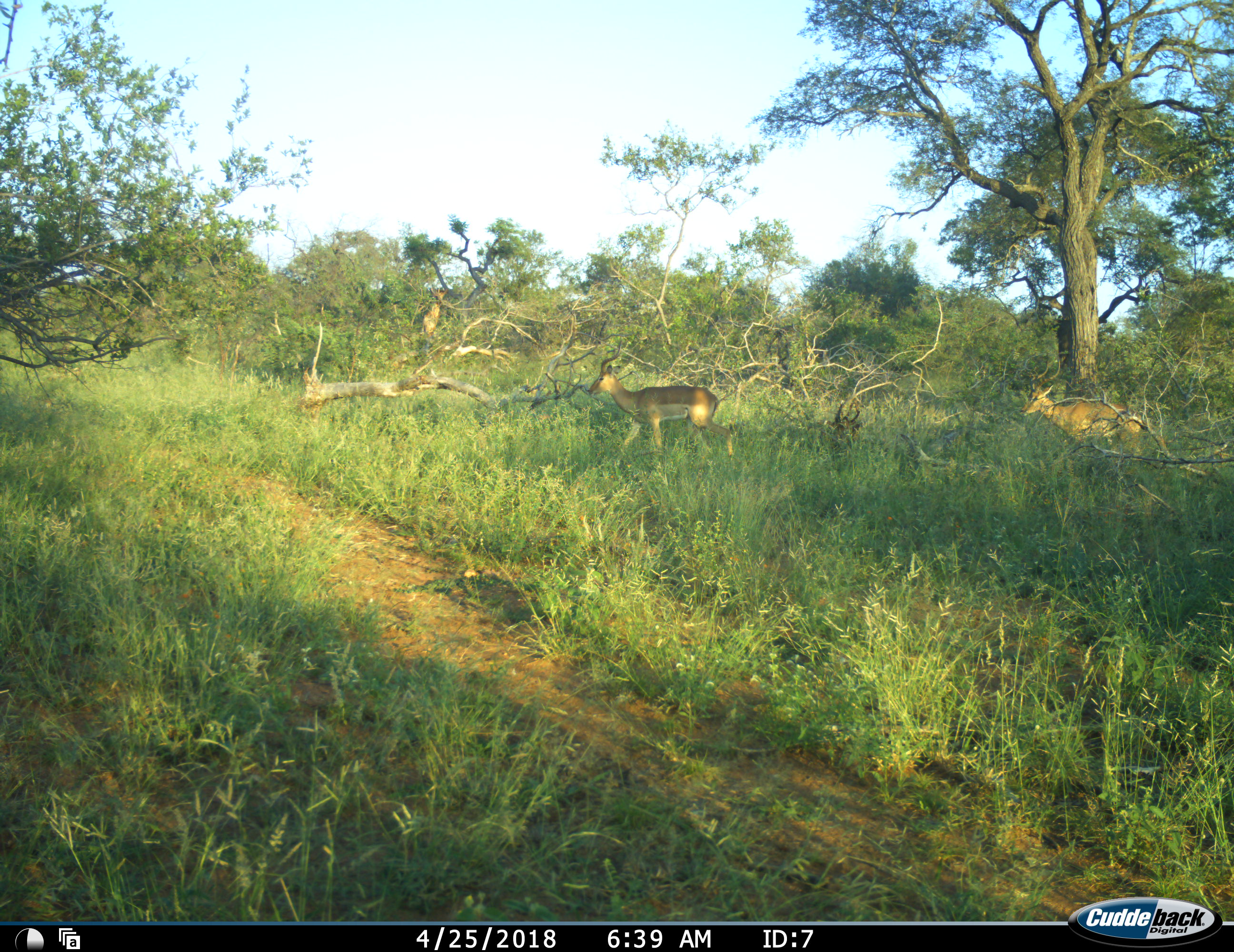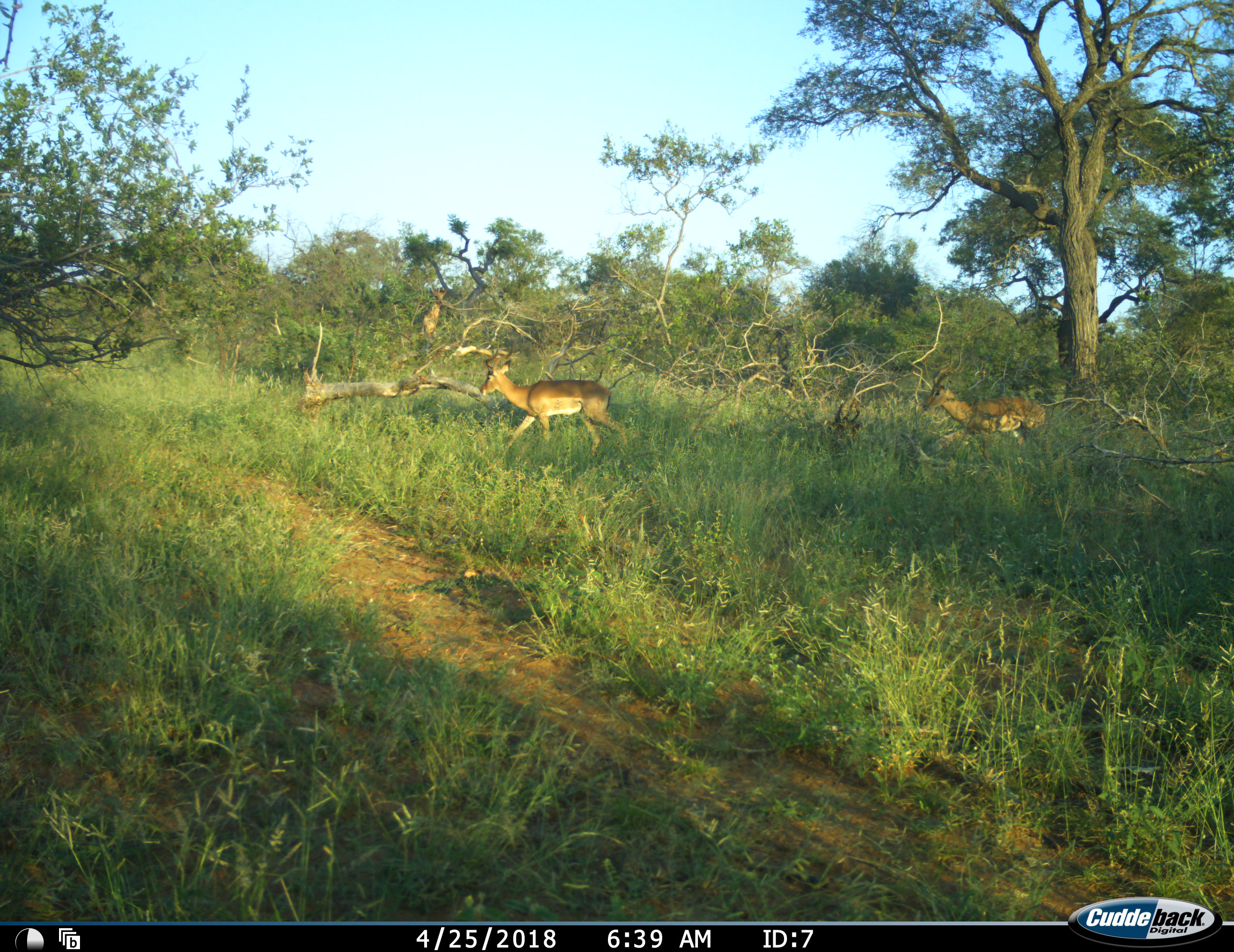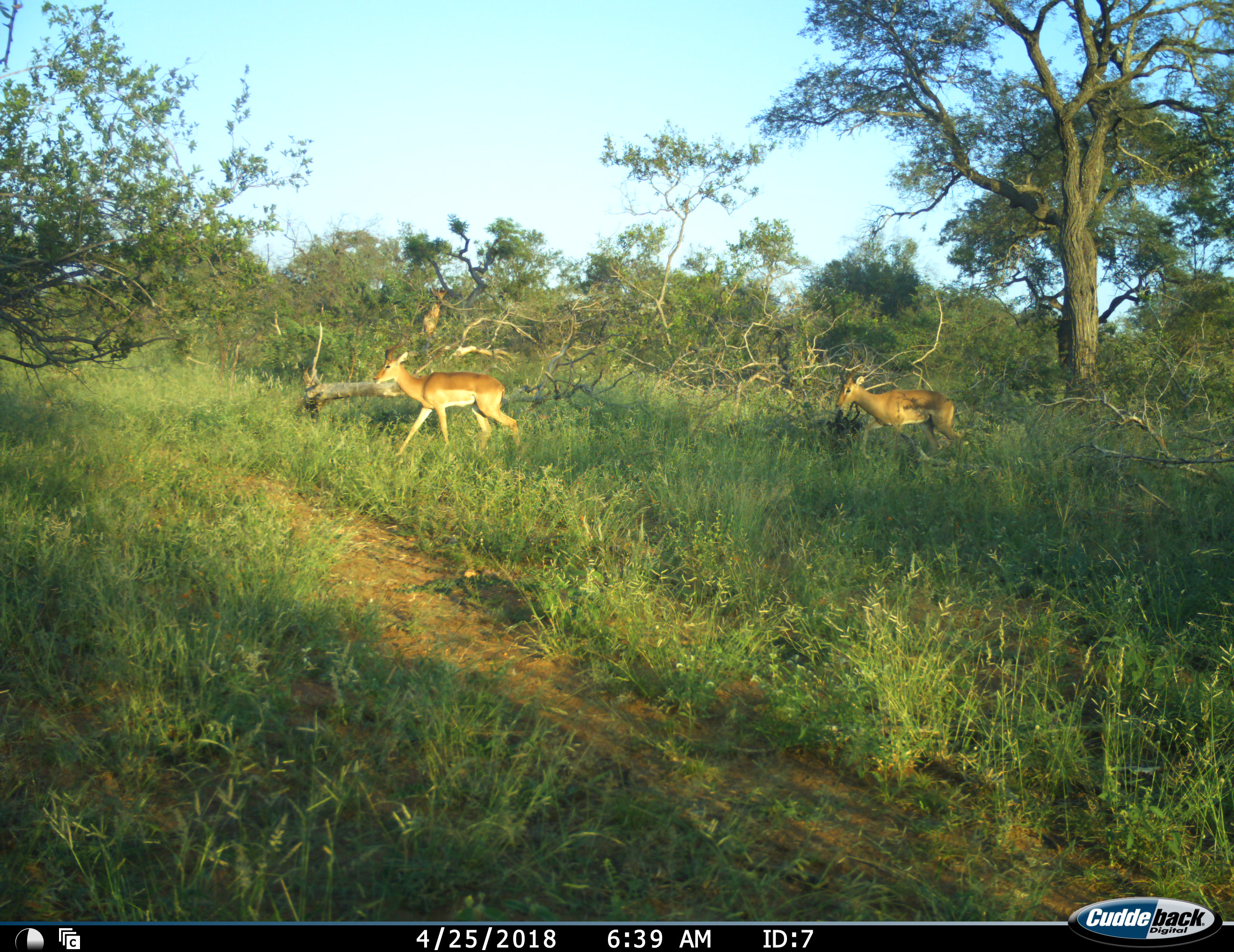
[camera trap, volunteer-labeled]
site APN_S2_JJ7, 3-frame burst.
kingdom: Animalia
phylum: Chordata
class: Mammalia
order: Artiodactyla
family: Bovidae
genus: Aepyceros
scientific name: Aepyceros melampus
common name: impala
Impala (Aepyceros melampus), count 2. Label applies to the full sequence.